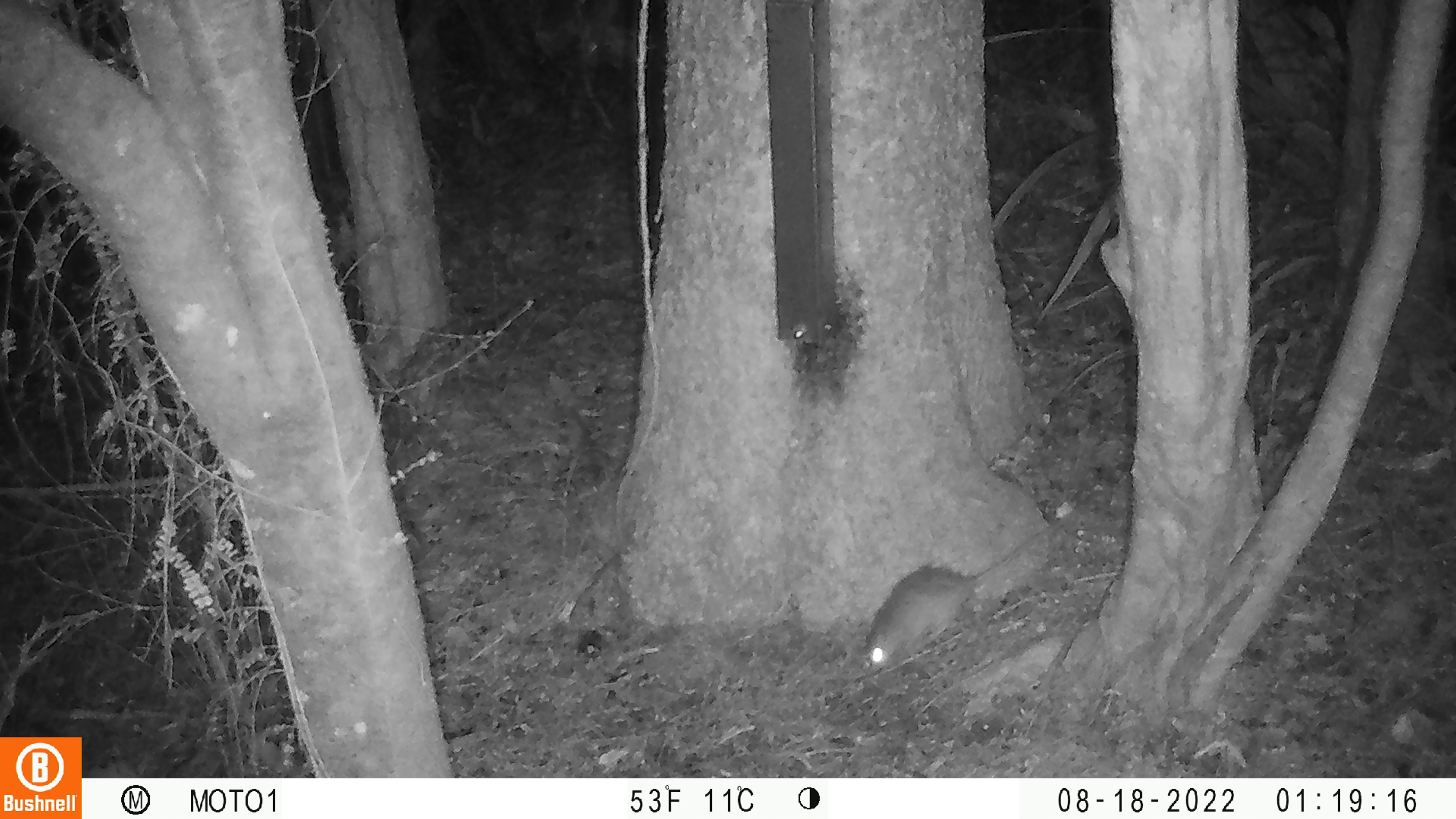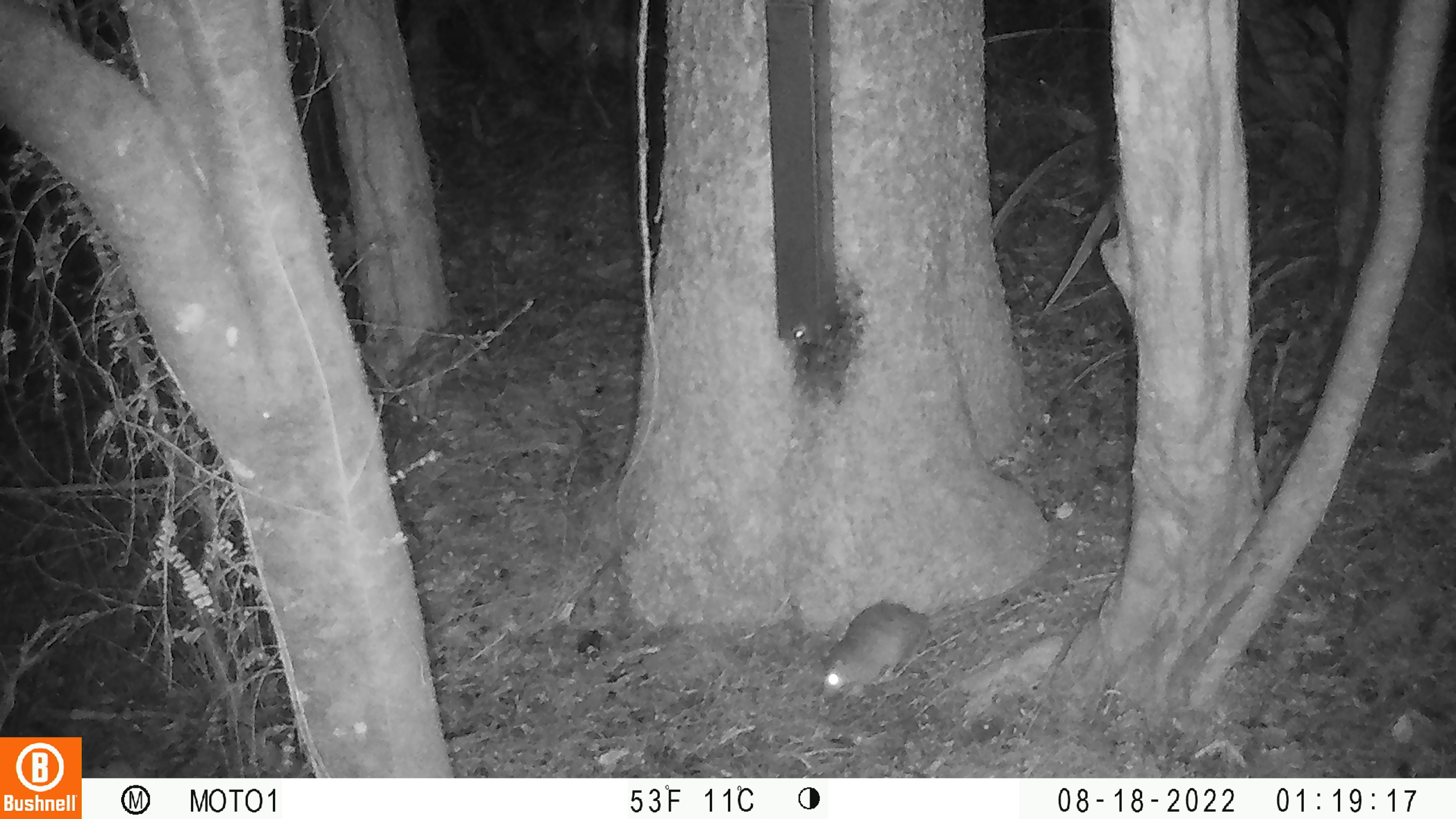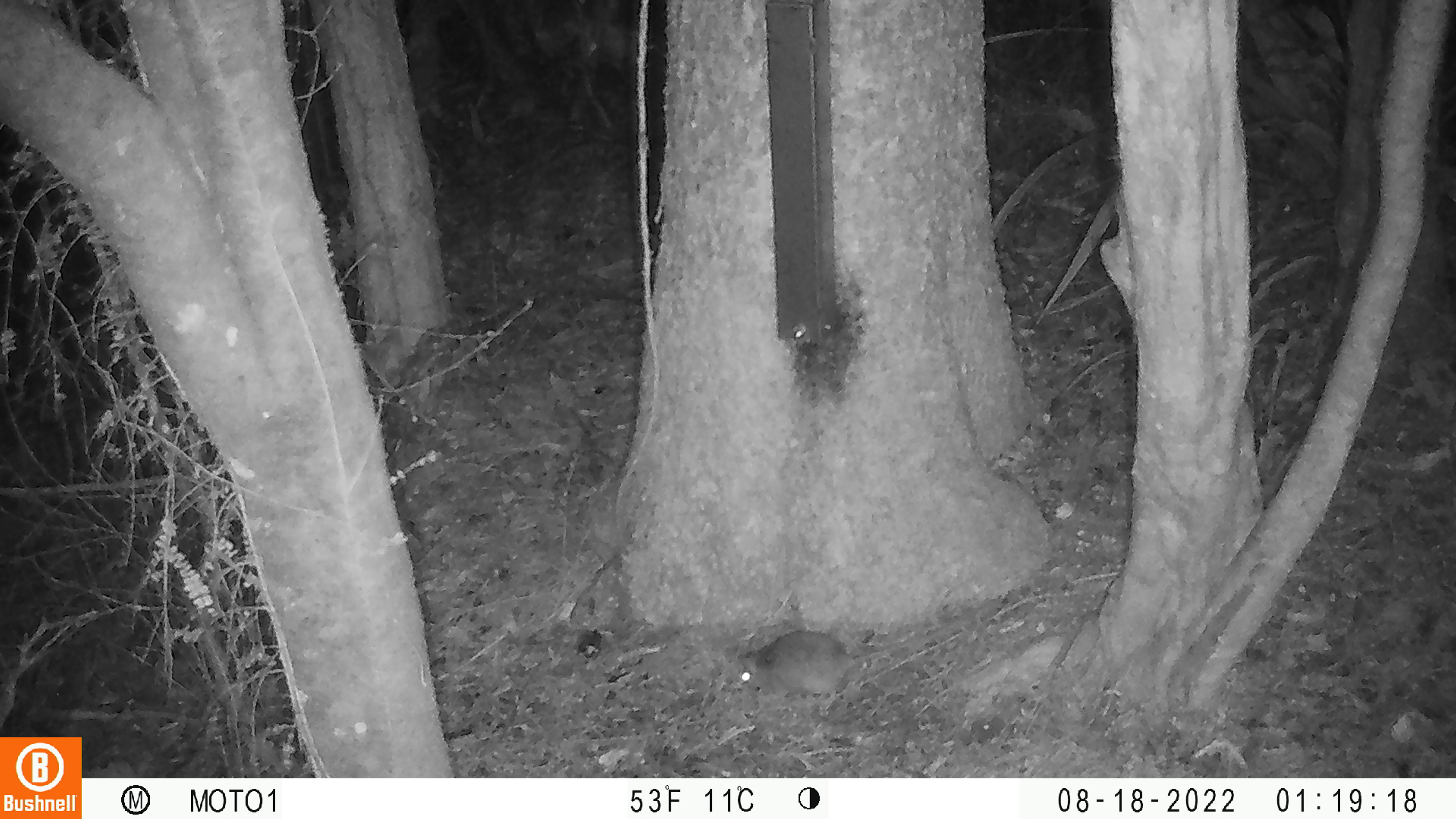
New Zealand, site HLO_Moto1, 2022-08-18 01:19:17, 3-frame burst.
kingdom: Animalia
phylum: Chordata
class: Mammalia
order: Rodentia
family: Muridae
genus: Rattus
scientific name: Rattus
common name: rat